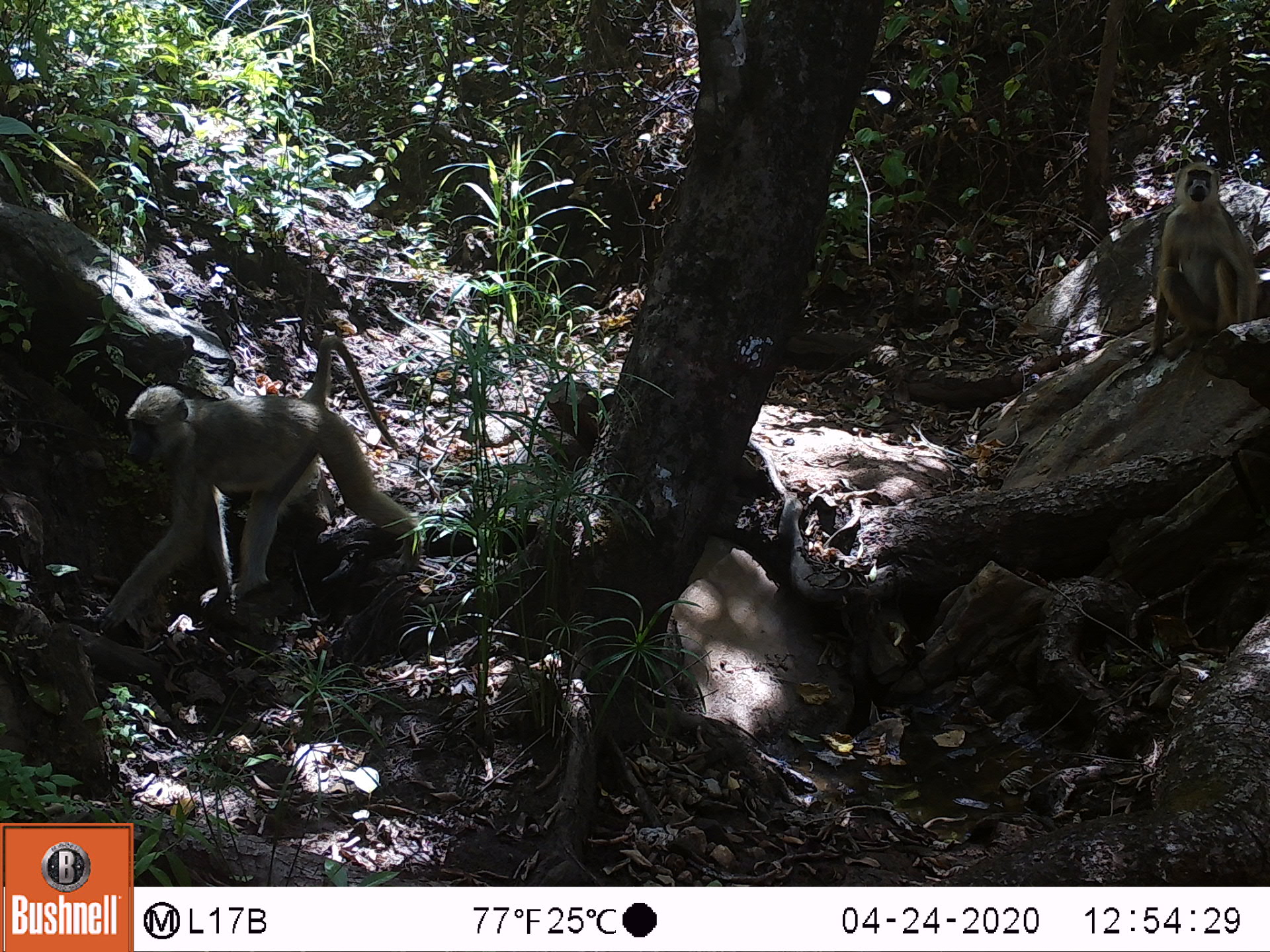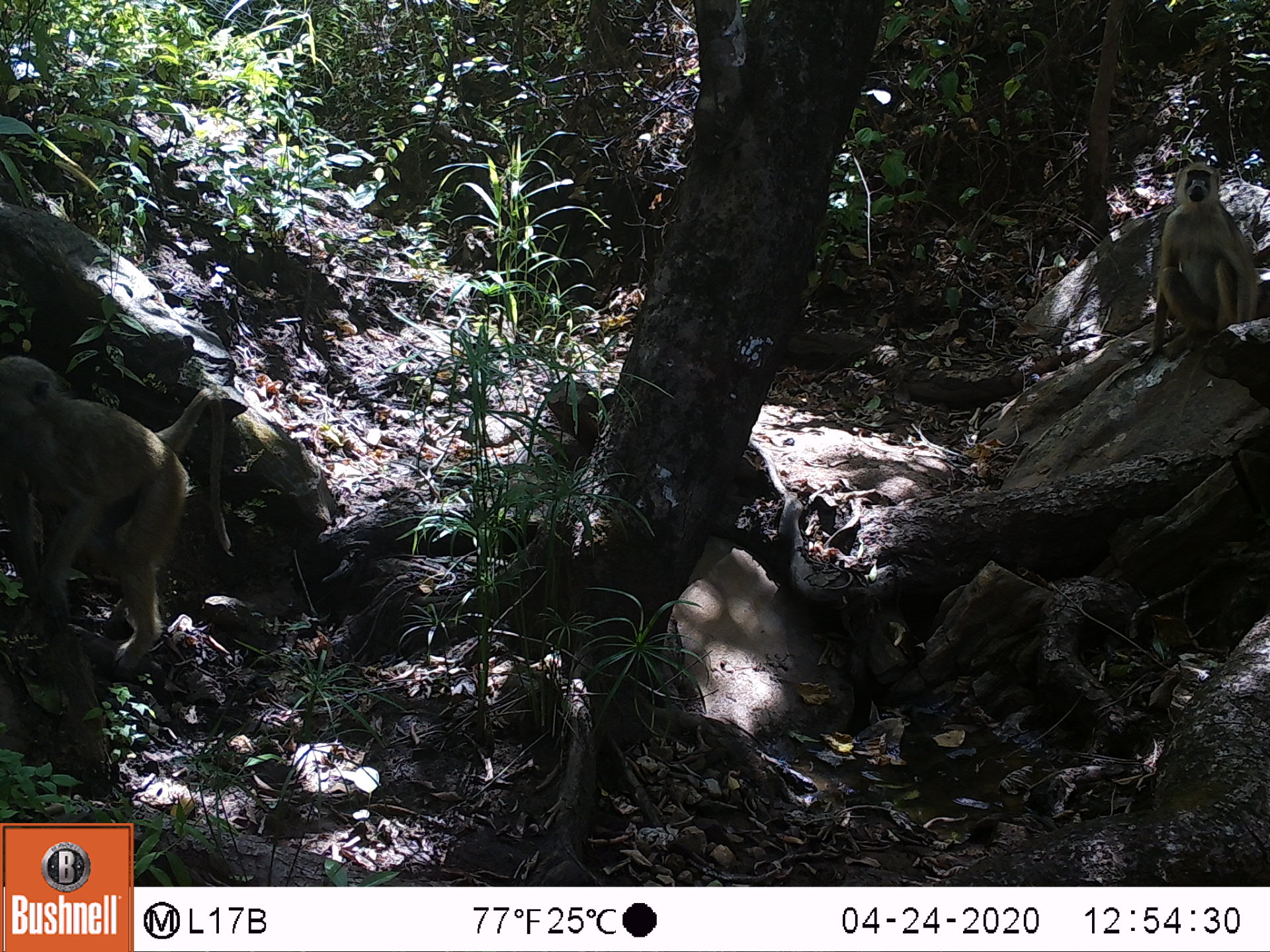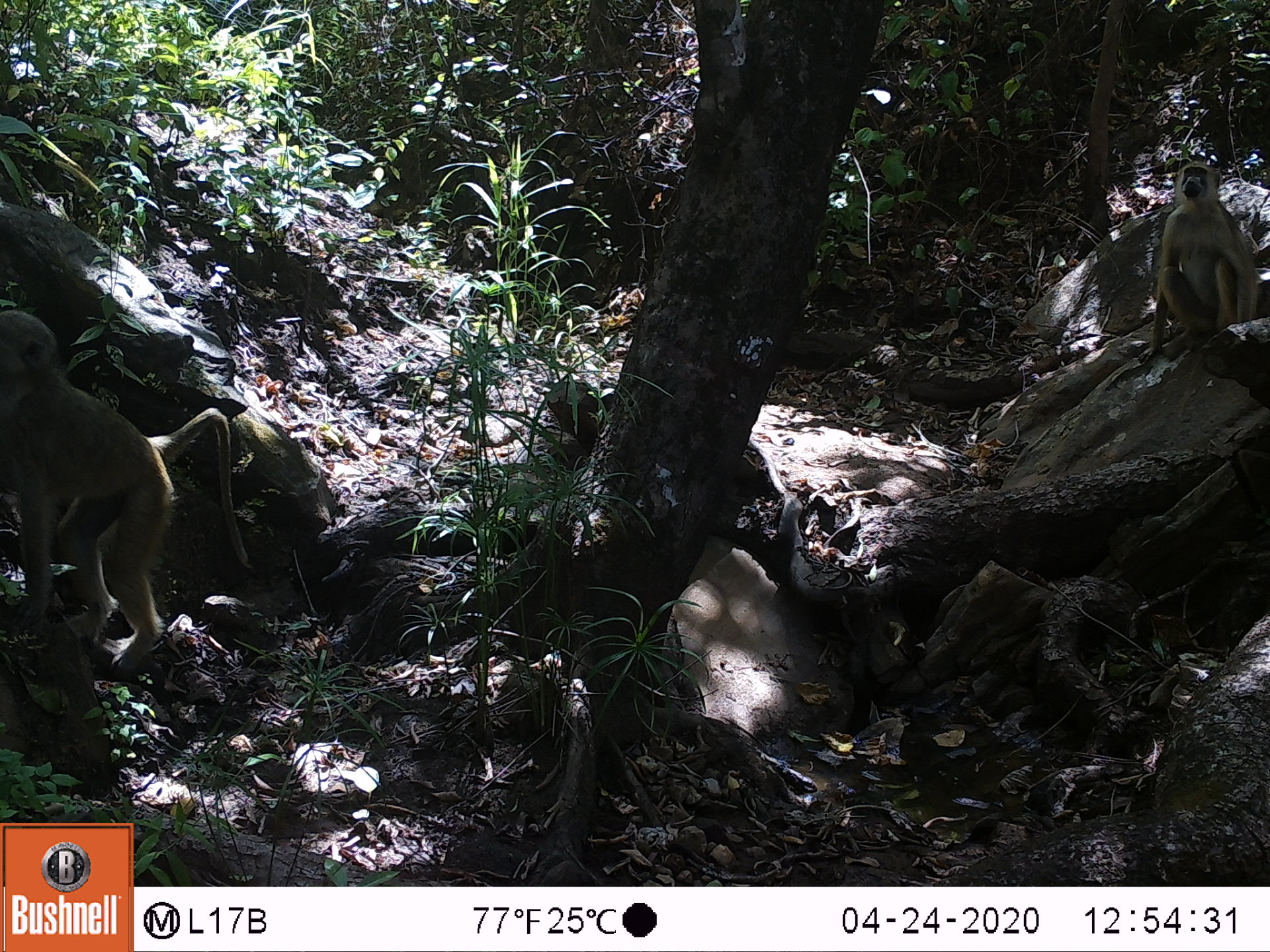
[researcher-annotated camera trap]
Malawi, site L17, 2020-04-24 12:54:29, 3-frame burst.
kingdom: Animalia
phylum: Chordata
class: Mammalia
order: Primates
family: Cercopithecidae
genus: Papio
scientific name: Papio cynocephalus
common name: yellow baboon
Yellow baboon (Papio cynocephalus), count 2.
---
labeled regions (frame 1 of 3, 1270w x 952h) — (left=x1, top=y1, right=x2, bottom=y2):
yellow baboon: (left=96, top=333, right=413, bottom=633); (left=1140, top=168, right=1256, bottom=362)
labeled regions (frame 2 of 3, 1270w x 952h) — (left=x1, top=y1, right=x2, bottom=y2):
yellow baboon: (left=0, top=358, right=233, bottom=663); (left=1142, top=153, right=1260, bottom=360)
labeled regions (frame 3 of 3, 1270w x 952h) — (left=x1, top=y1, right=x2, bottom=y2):
yellow baboon: (left=0, top=305, right=251, bottom=677); (left=1142, top=158, right=1260, bottom=362)